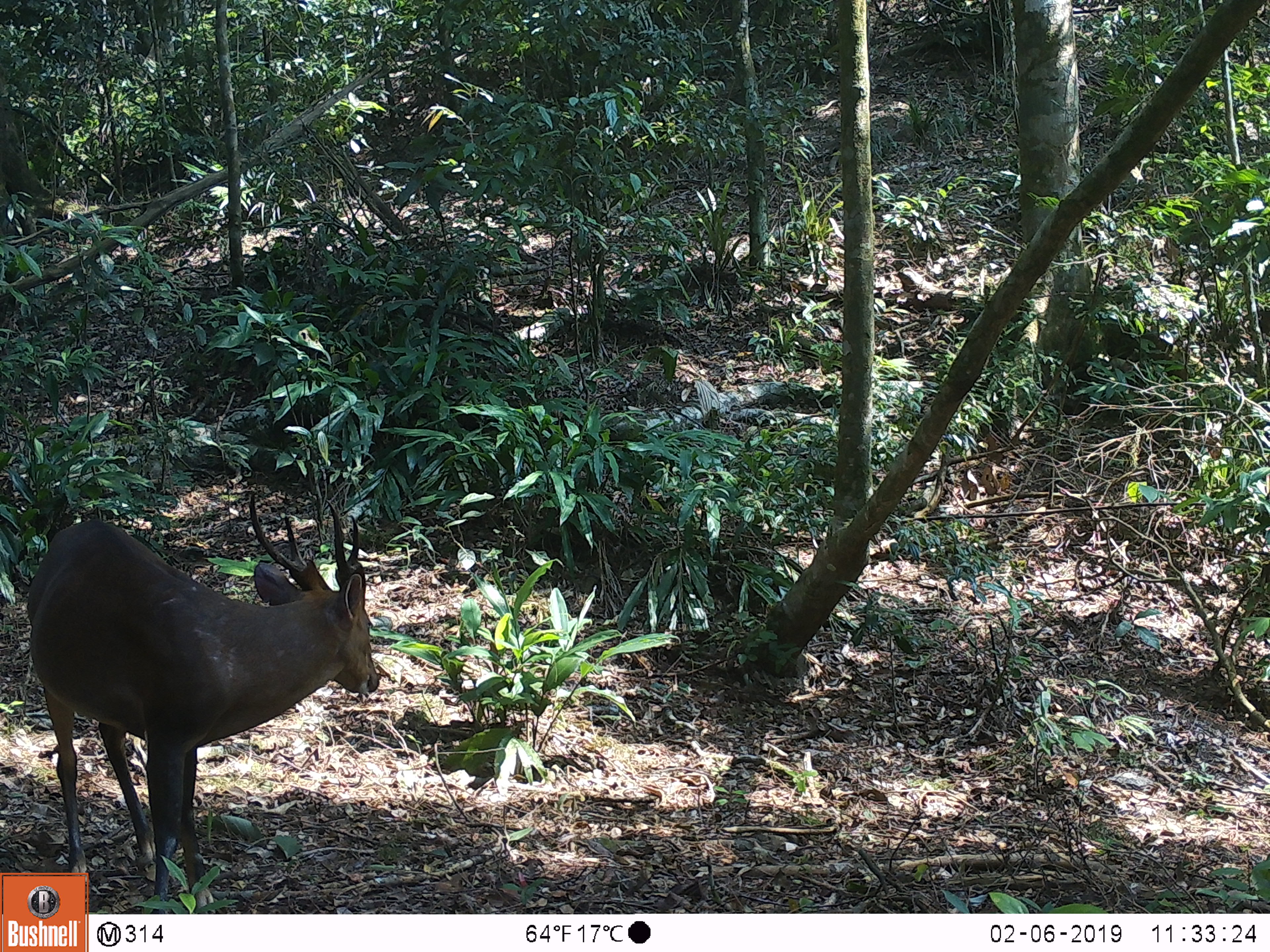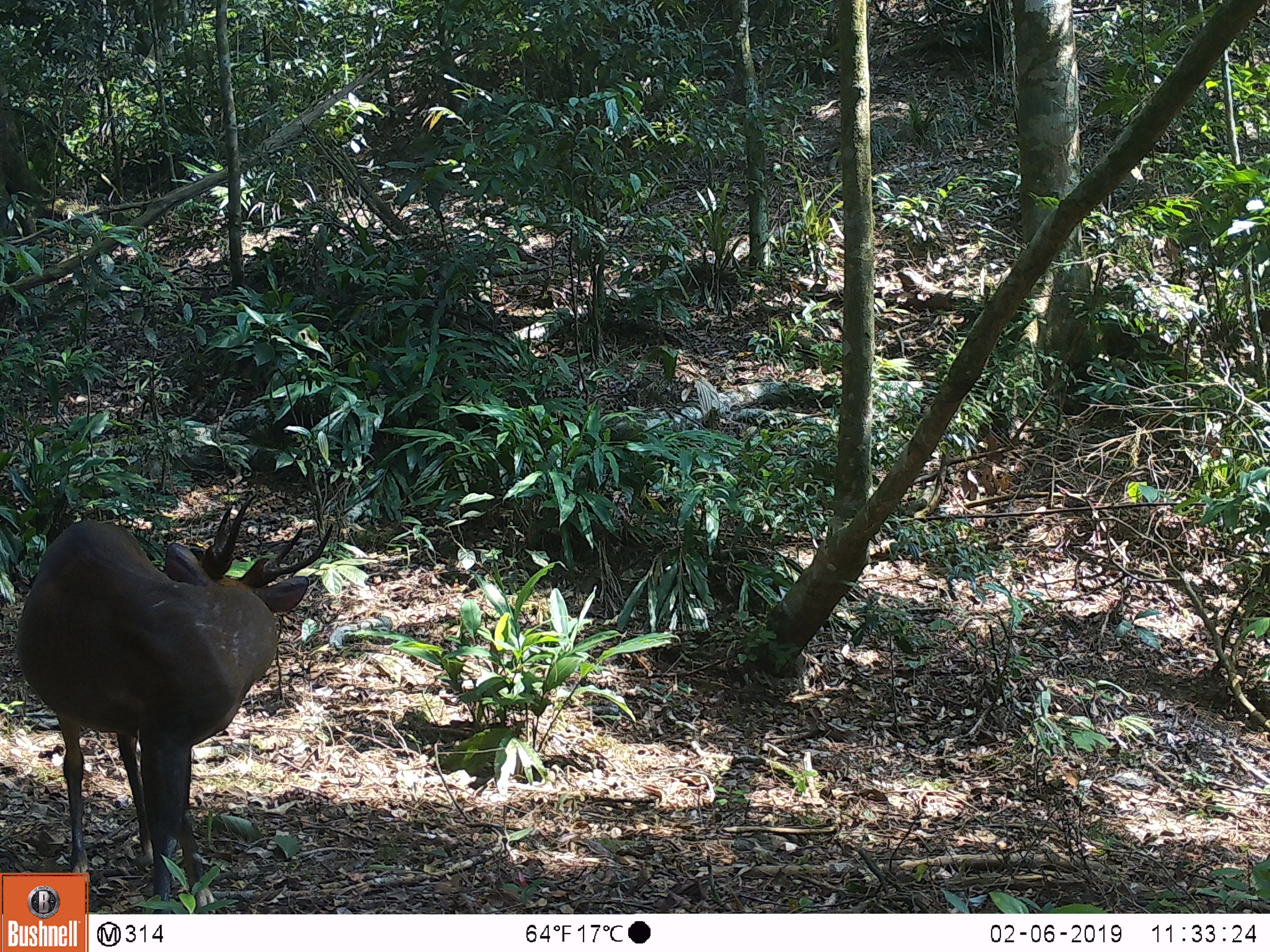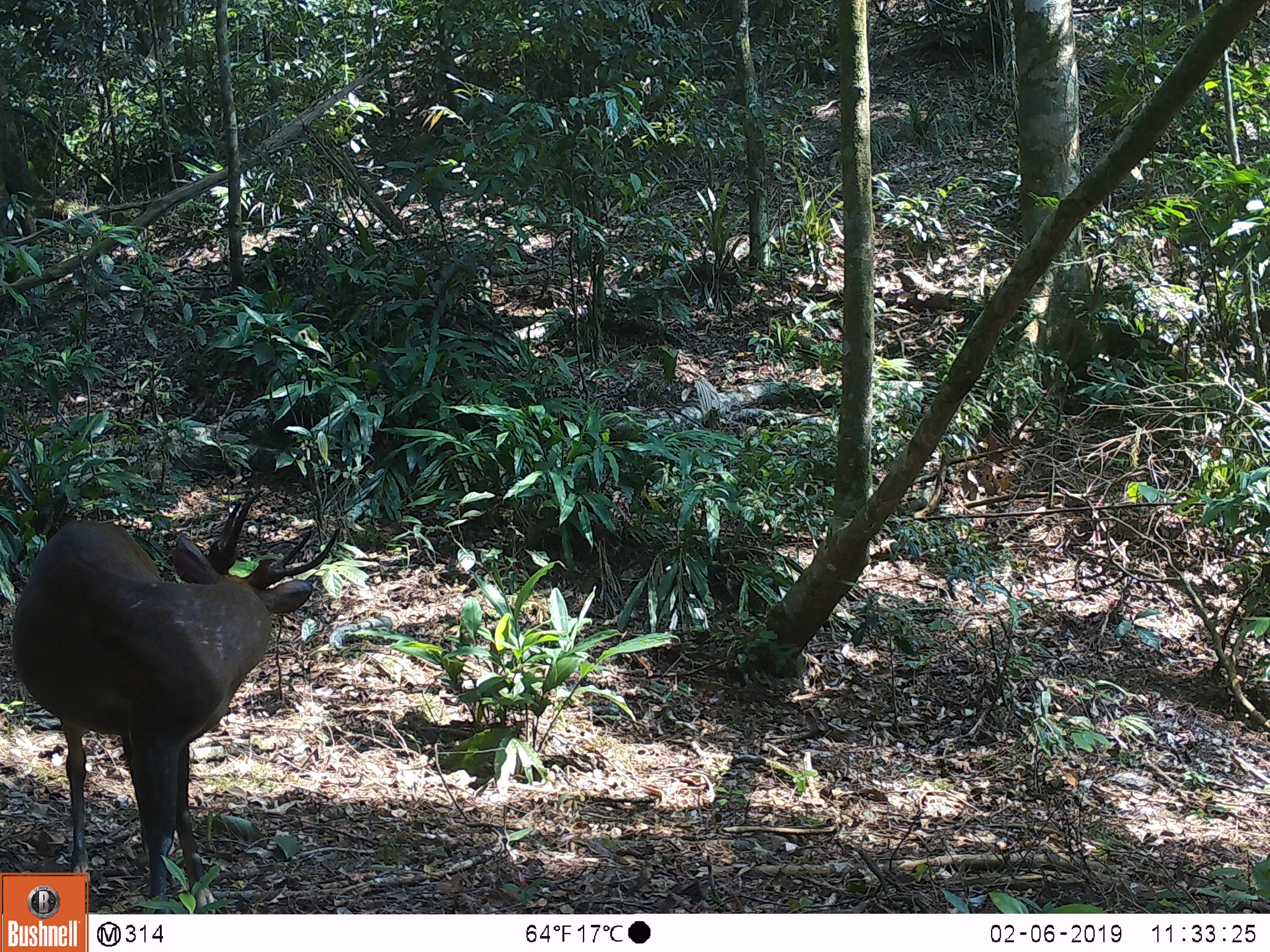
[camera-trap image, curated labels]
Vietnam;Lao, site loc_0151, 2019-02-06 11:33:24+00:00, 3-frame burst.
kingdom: Animalia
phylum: Chordata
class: Mammalia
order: Artiodactyla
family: Cervidae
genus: Muntiacus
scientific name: Muntiacus vuquangensis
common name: large-antlered muntjac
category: large antlered muntjac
Large antlered muntjac (large-antlered muntjac) (Muntiacus vuquangensis). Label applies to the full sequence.